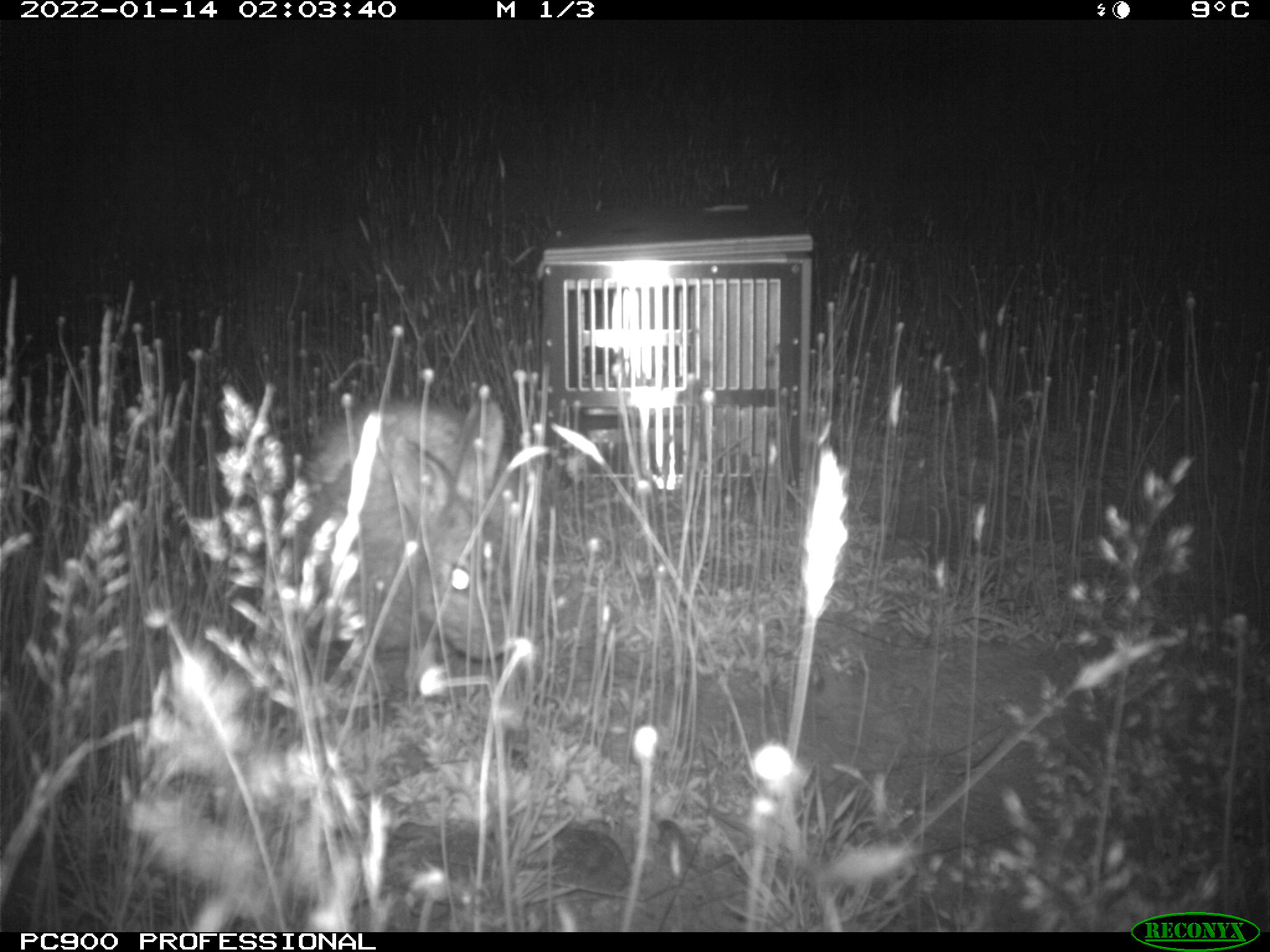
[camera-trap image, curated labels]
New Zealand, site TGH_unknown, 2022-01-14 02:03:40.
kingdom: Animalia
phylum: Chordata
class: Mammalia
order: Lagomorpha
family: Leporidae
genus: Oryctolagus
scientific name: Oryctolagus cuniculus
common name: european rabbit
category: rabbit